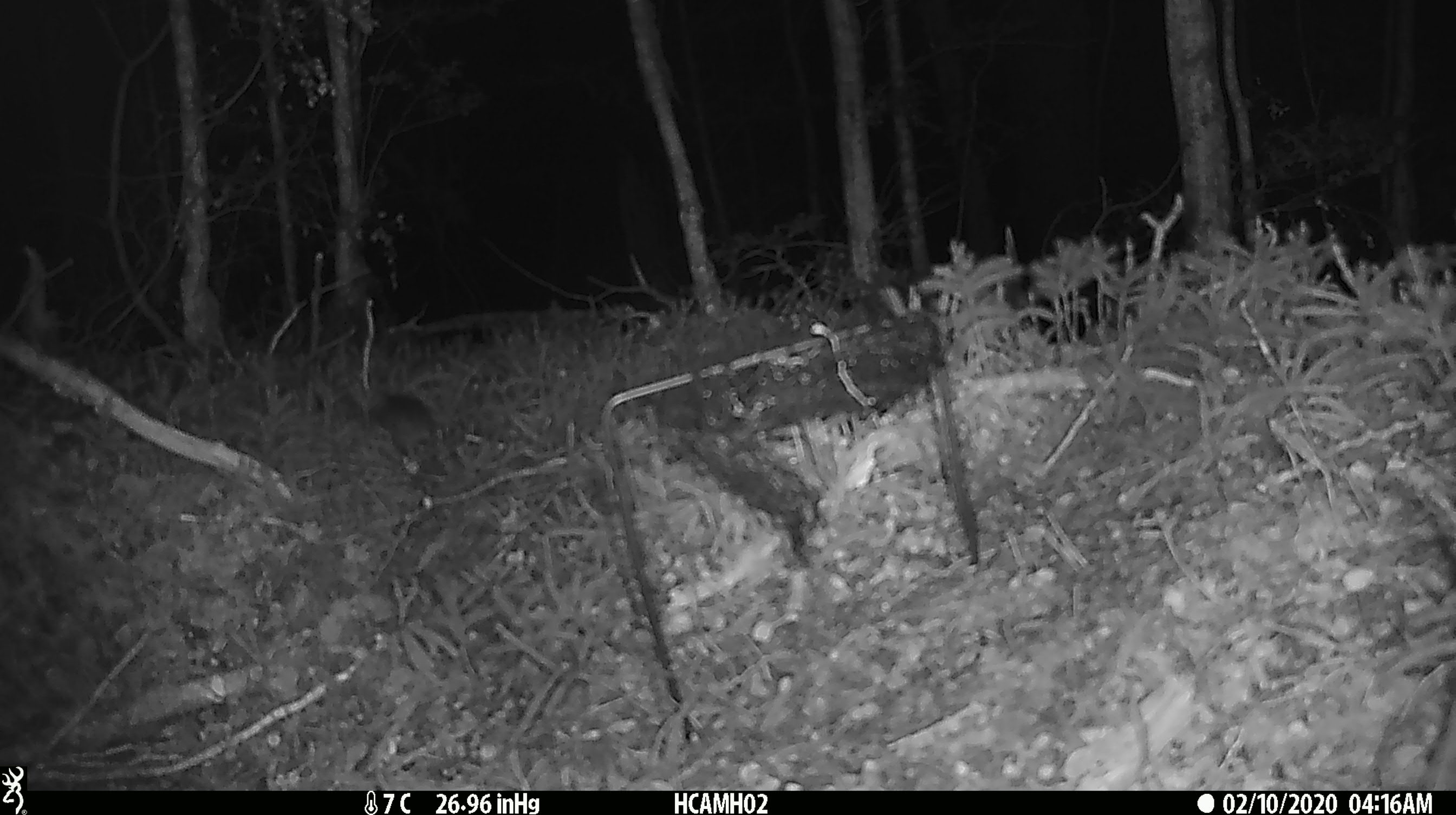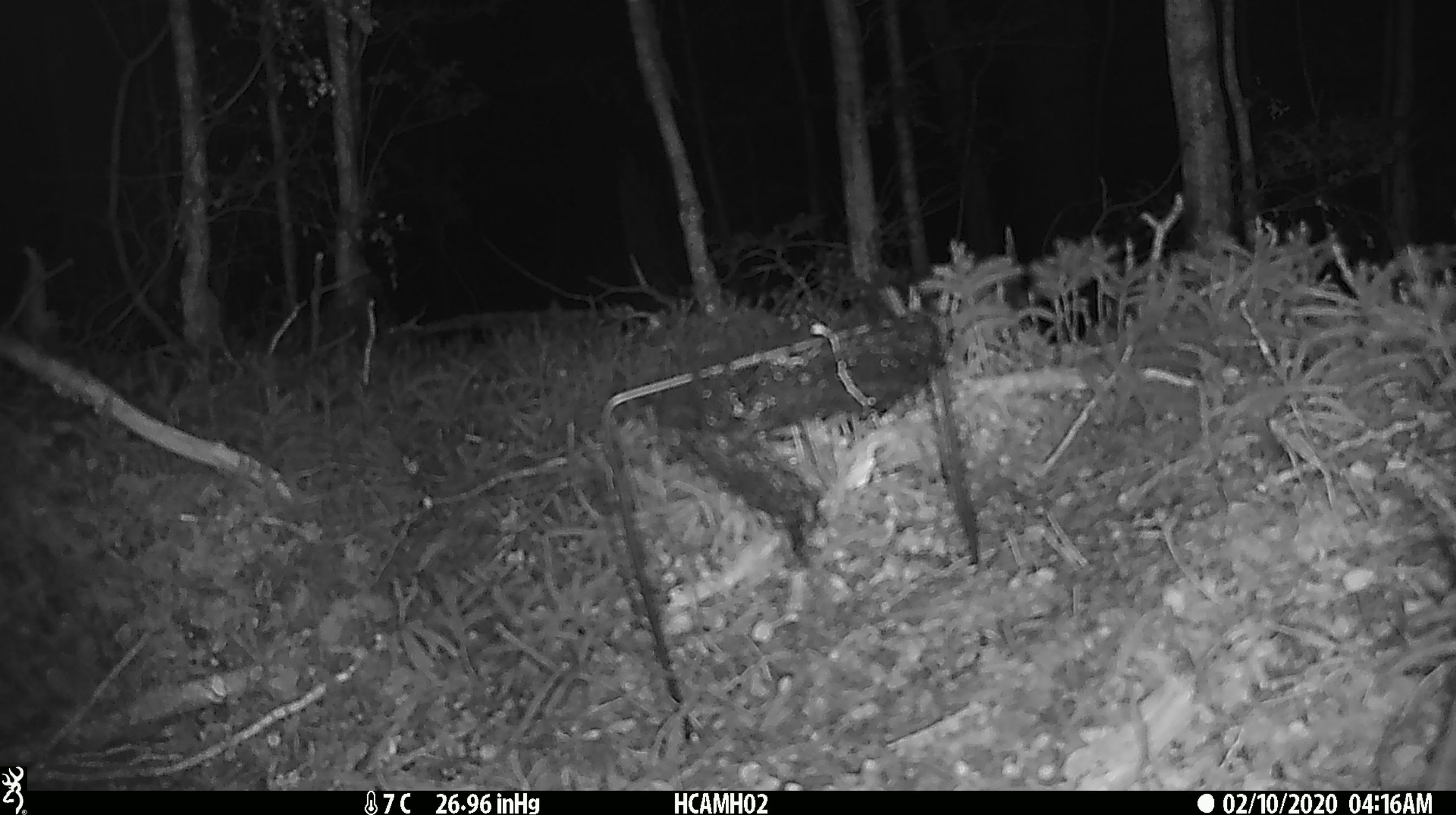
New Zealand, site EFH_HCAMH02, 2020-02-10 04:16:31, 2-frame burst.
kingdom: Animalia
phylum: Chordata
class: Mammalia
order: Rodentia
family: Muridae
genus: Mus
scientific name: Mus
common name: mouse